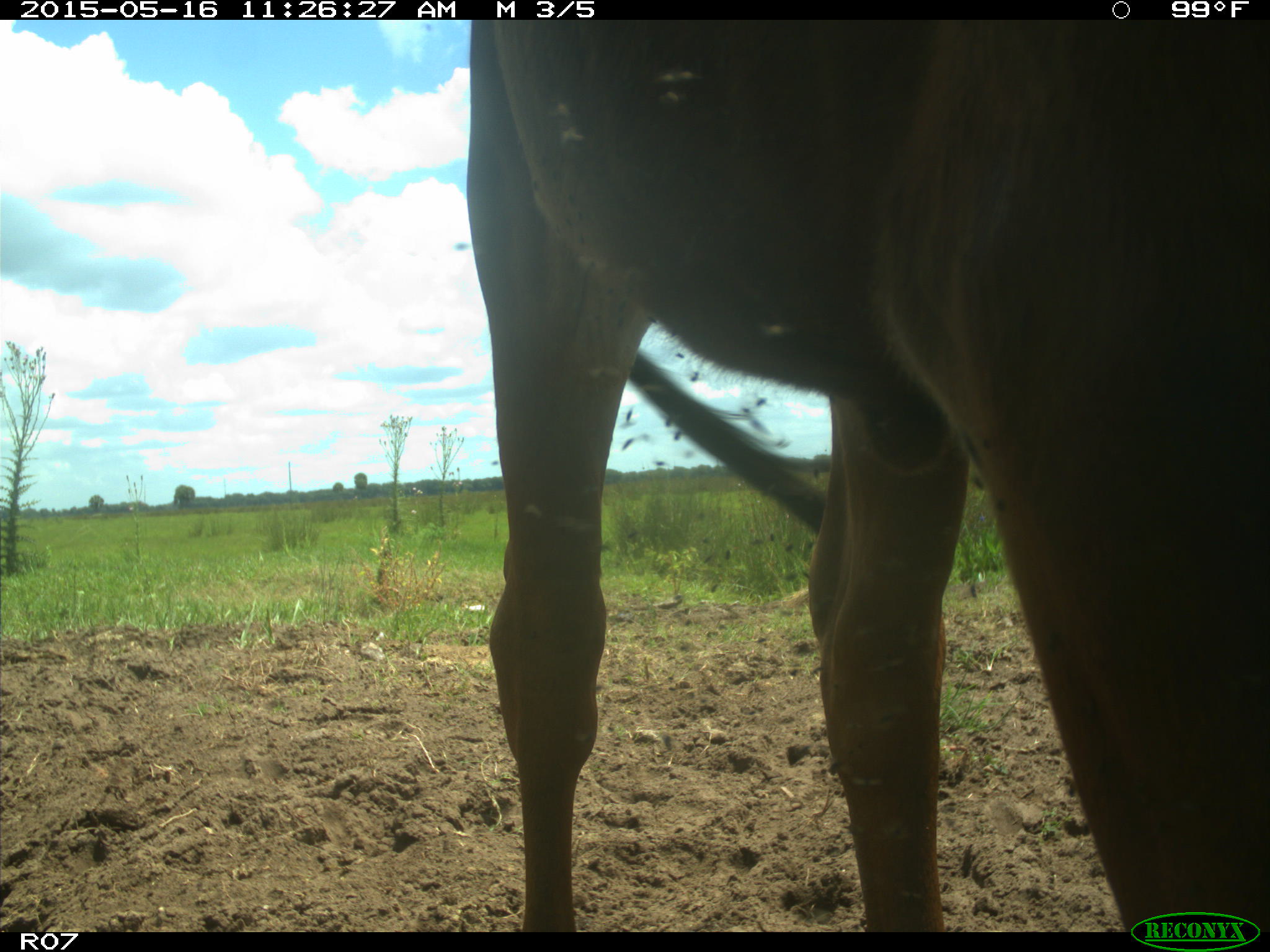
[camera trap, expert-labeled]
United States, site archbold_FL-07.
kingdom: Animalia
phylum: Chordata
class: Mammalia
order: Artiodactyla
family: Bovidae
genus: Bos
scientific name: Bos taurus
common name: domestic cow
Bos taurus (domestic cow).